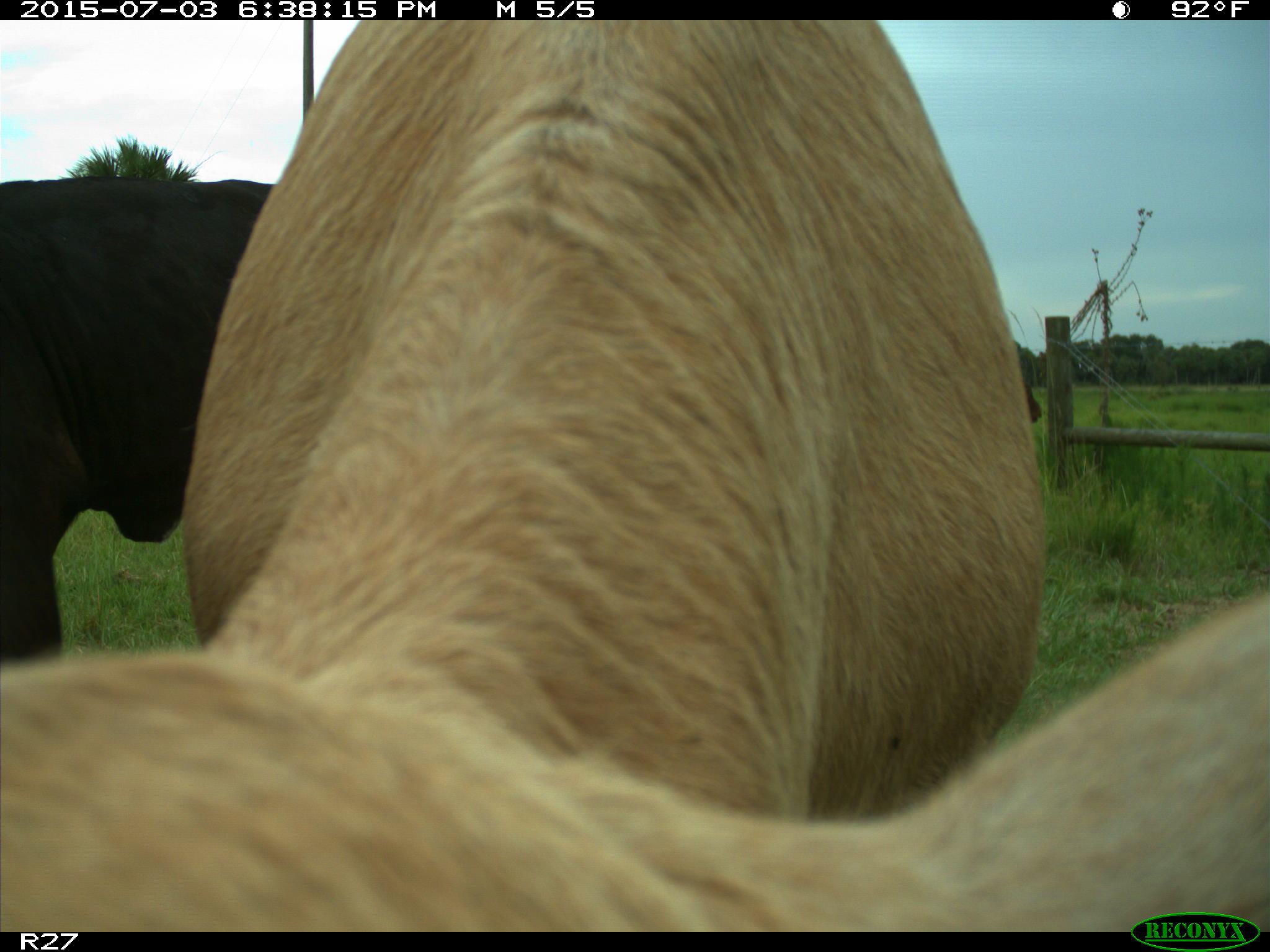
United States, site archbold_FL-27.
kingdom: Animalia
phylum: Chordata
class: Mammalia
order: Artiodactyla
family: Bovidae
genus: Bos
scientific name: Bos taurus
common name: domestic cow